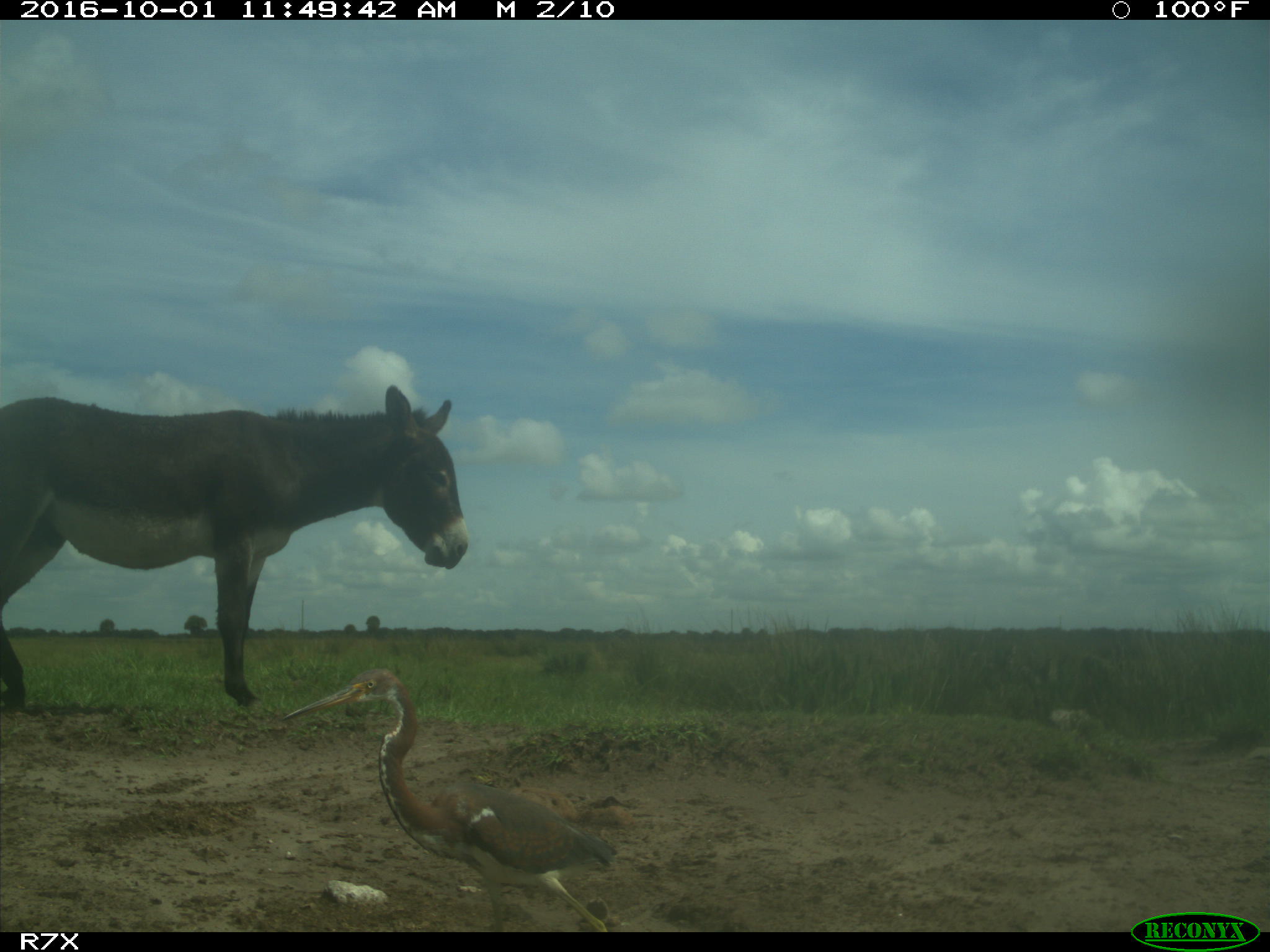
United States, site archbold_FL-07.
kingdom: Animalia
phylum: Chordata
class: Aves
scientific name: Aves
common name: birds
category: unidentified bird